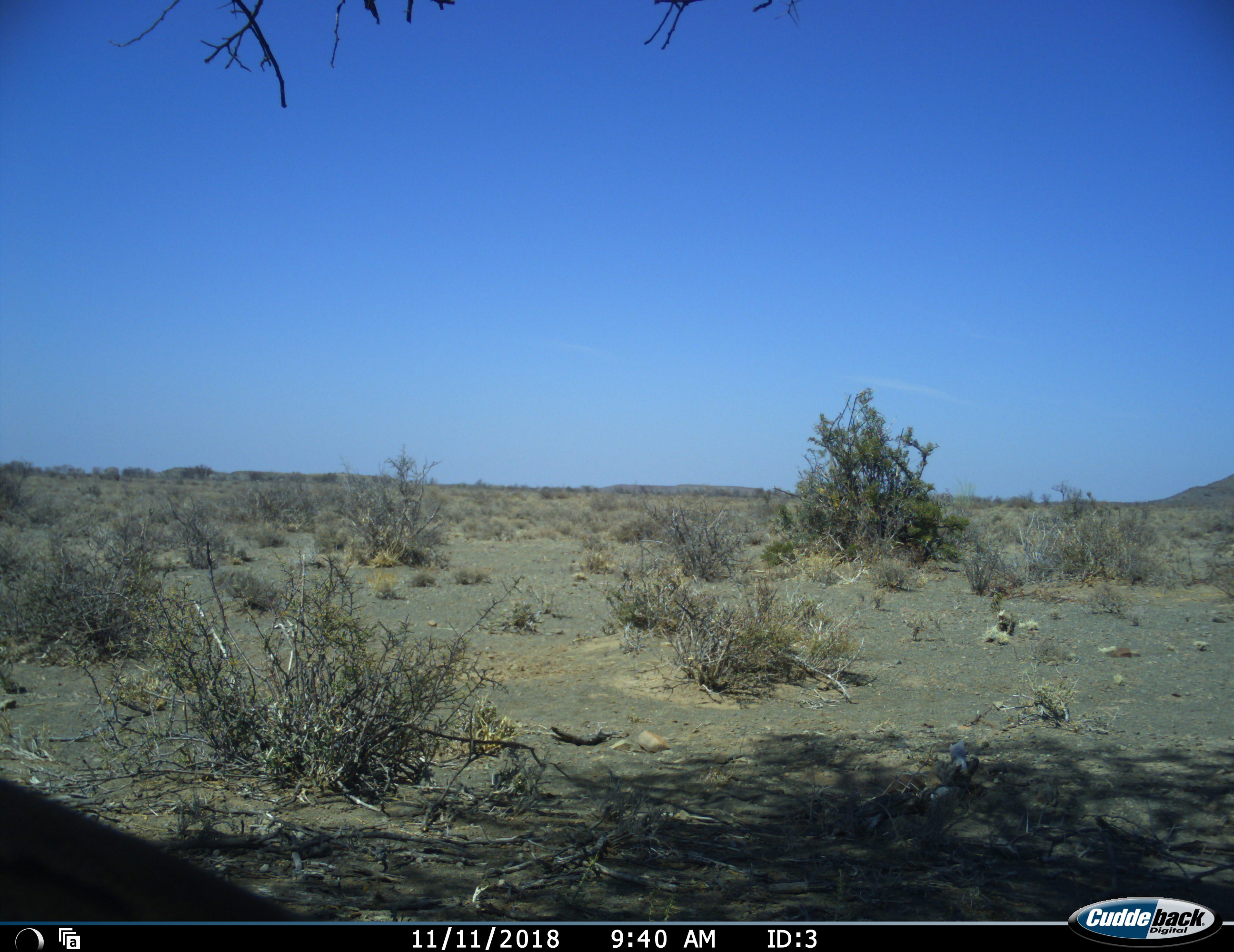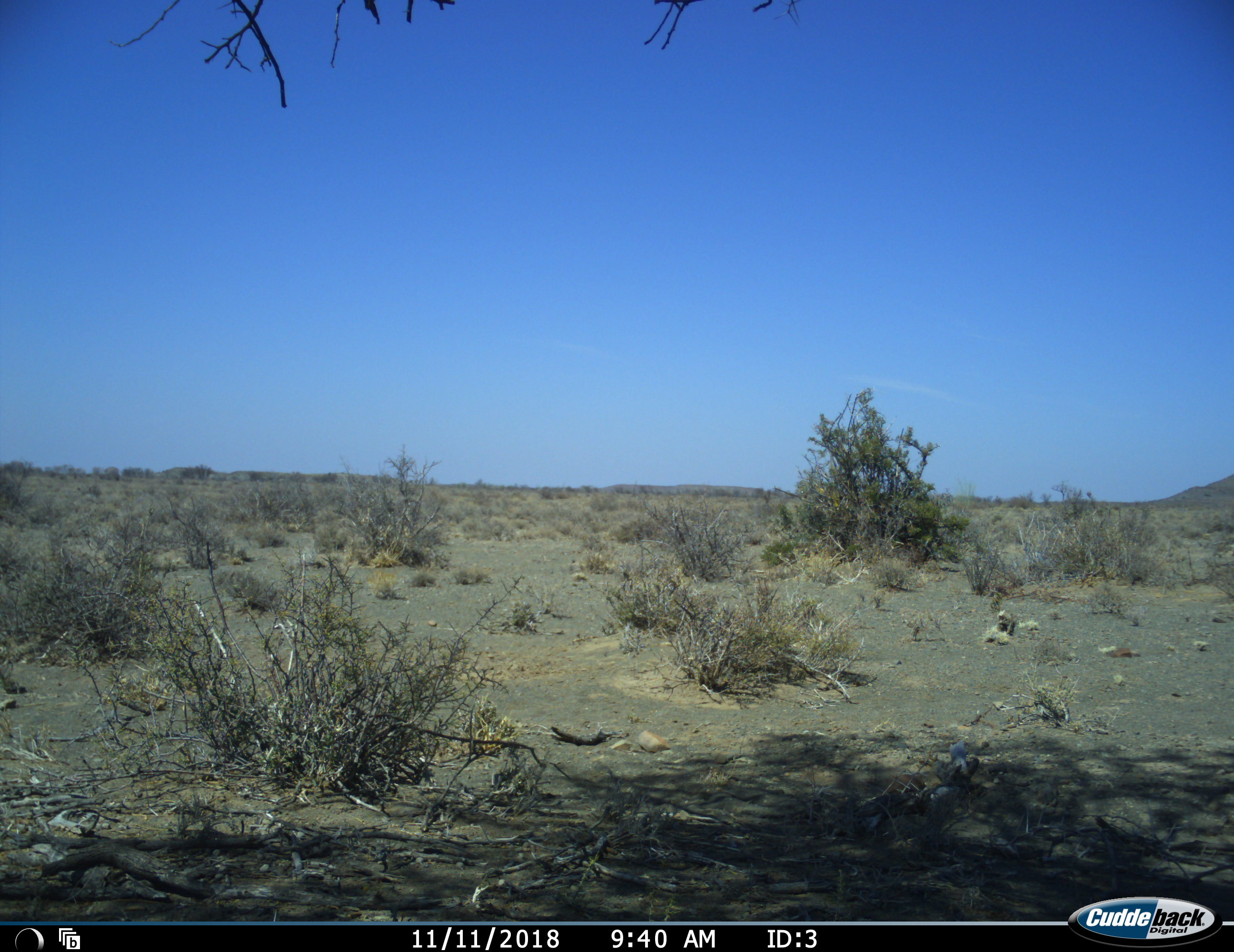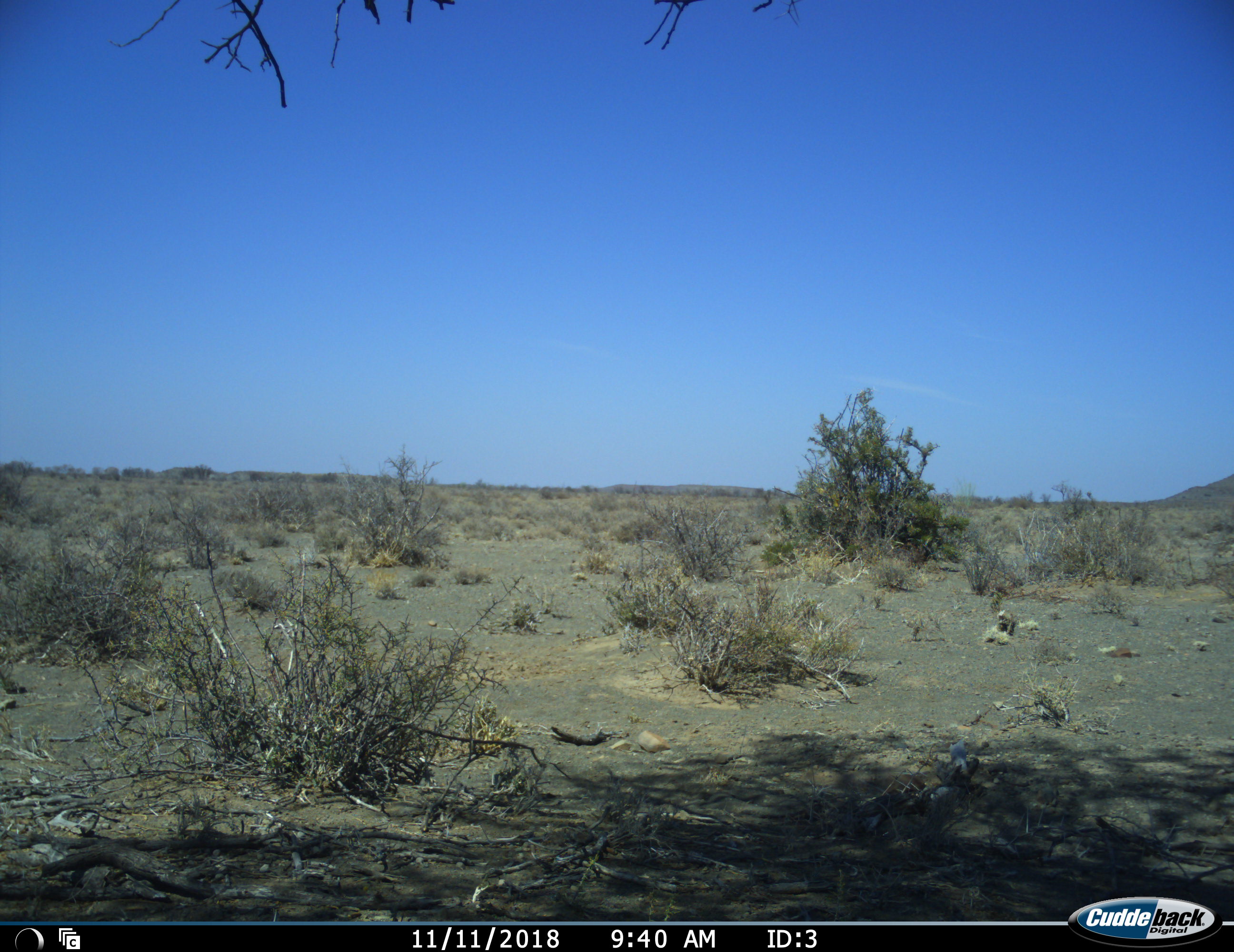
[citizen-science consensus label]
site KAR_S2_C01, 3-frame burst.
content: unidentified animal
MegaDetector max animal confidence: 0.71